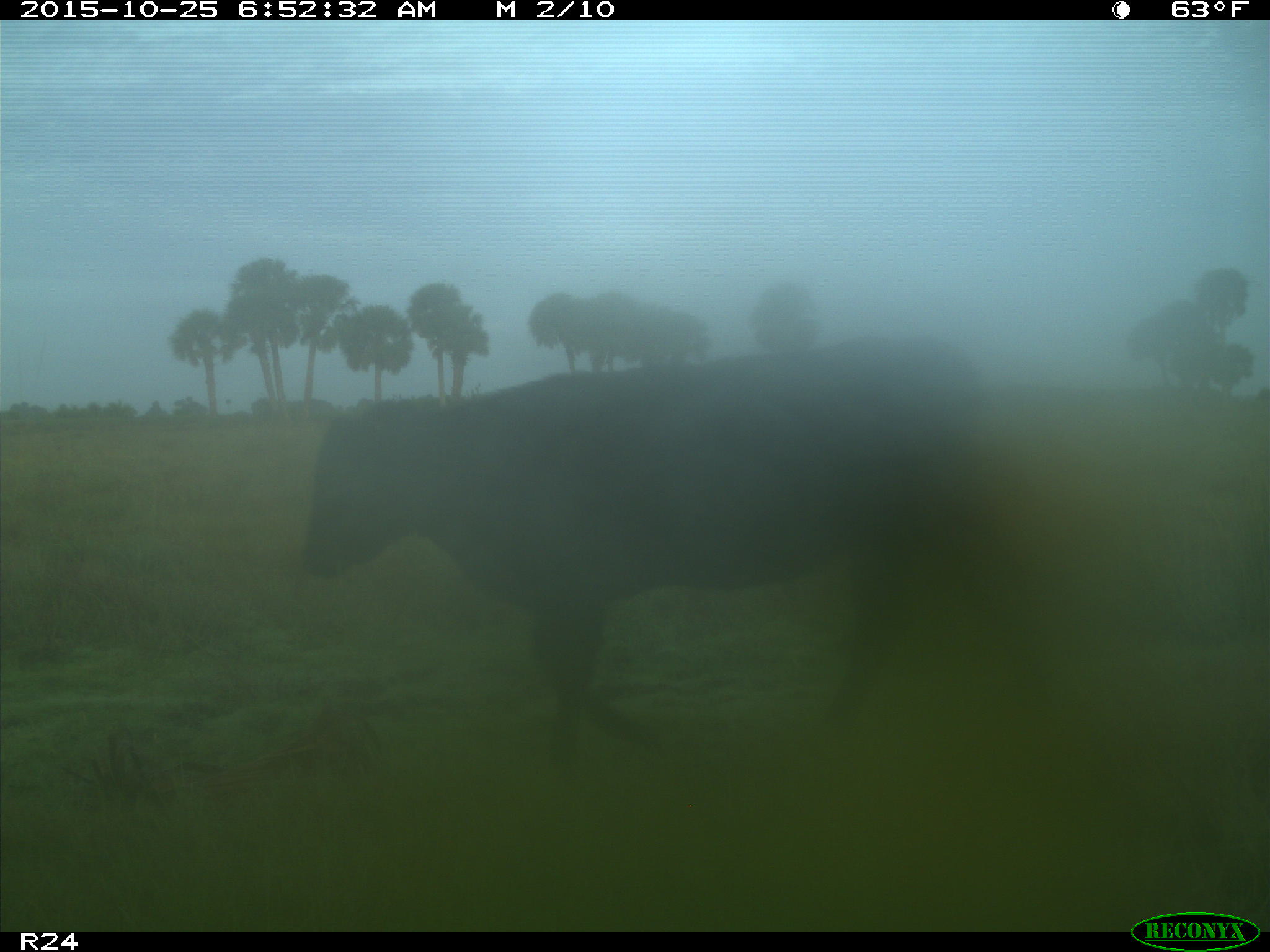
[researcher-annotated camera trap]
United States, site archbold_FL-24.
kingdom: Animalia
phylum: Chordata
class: Mammalia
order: Artiodactyla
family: Bovidae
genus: Bos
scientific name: Bos taurus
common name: domestic cow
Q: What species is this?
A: Bos taurus (domestic cow).